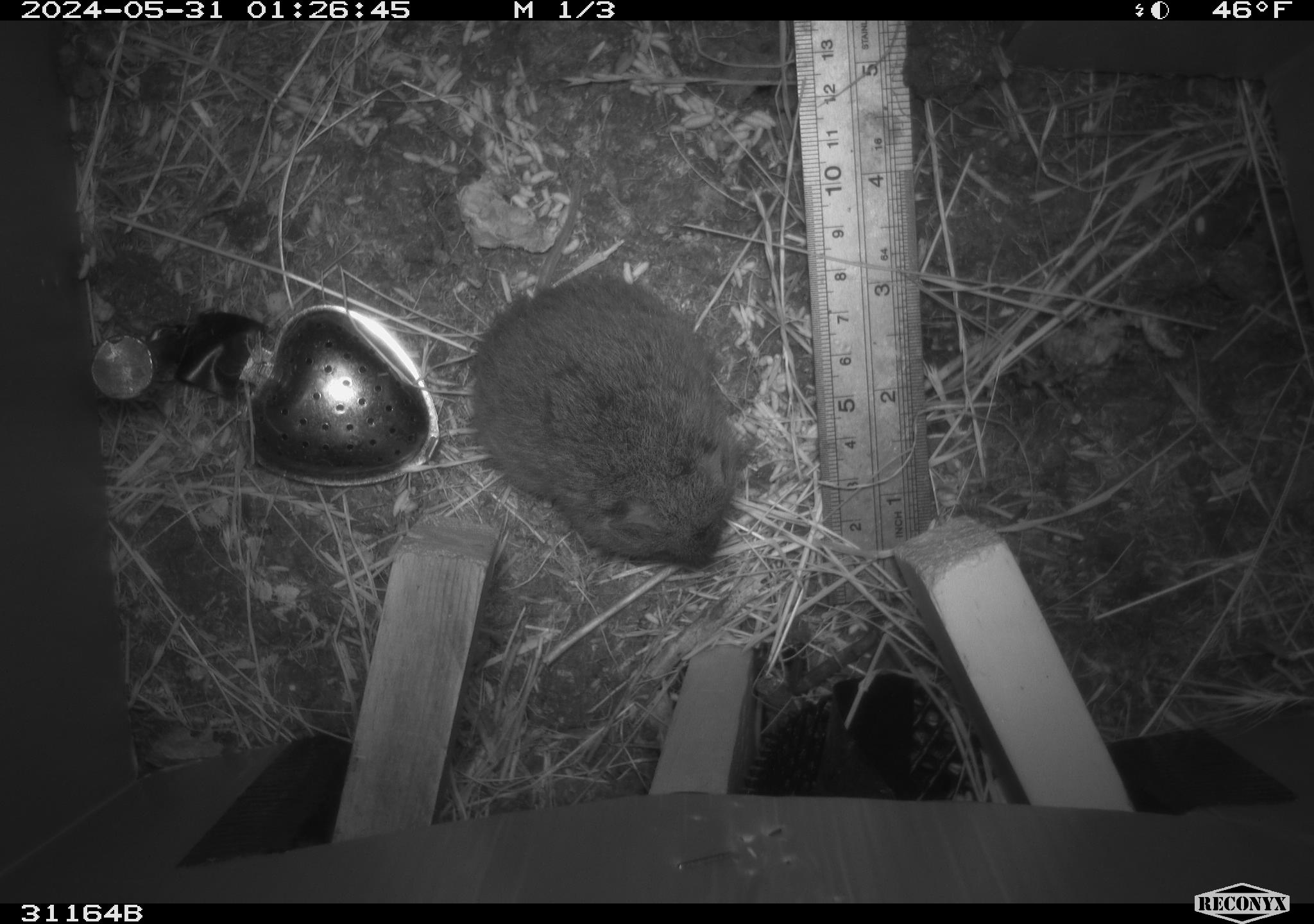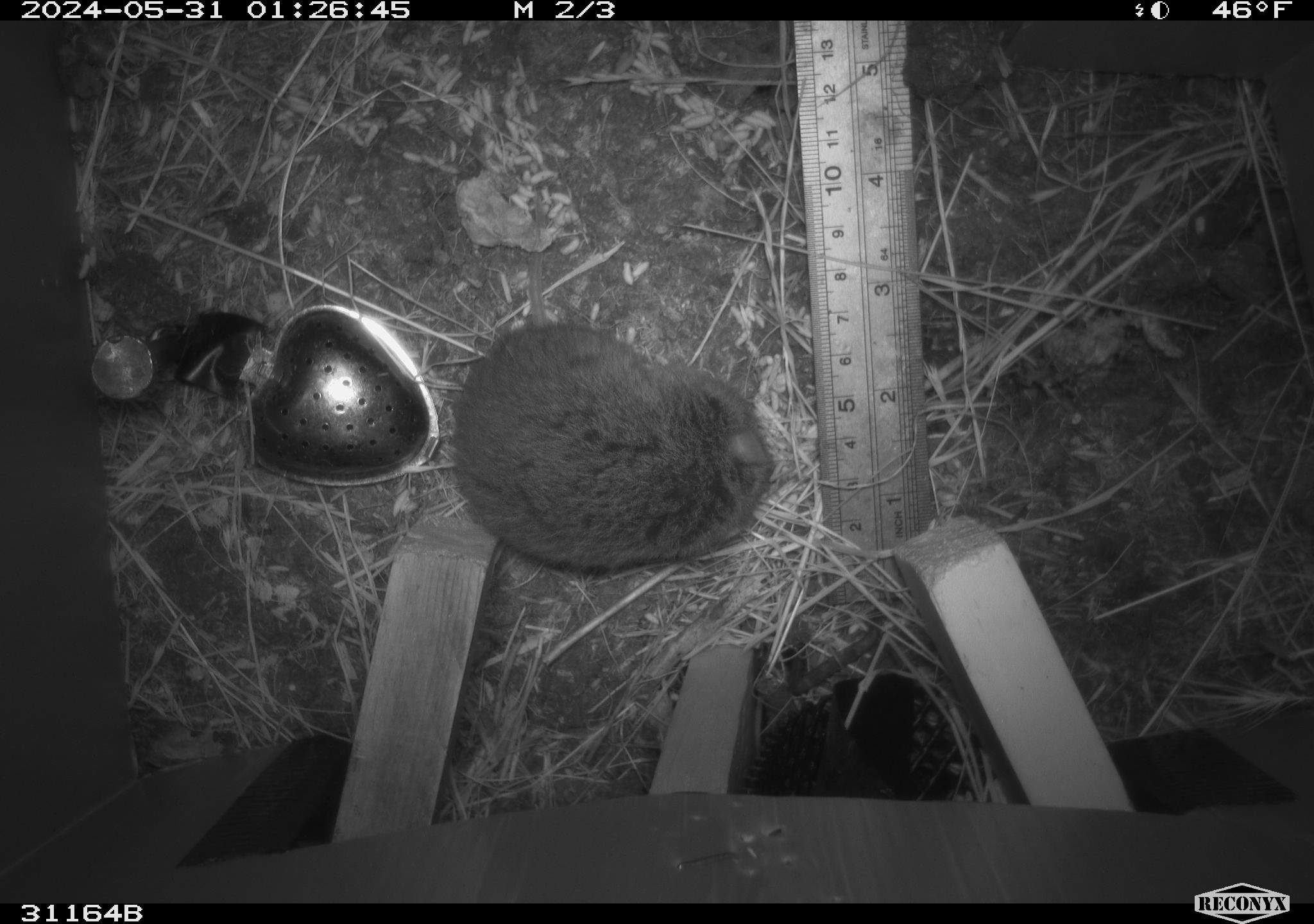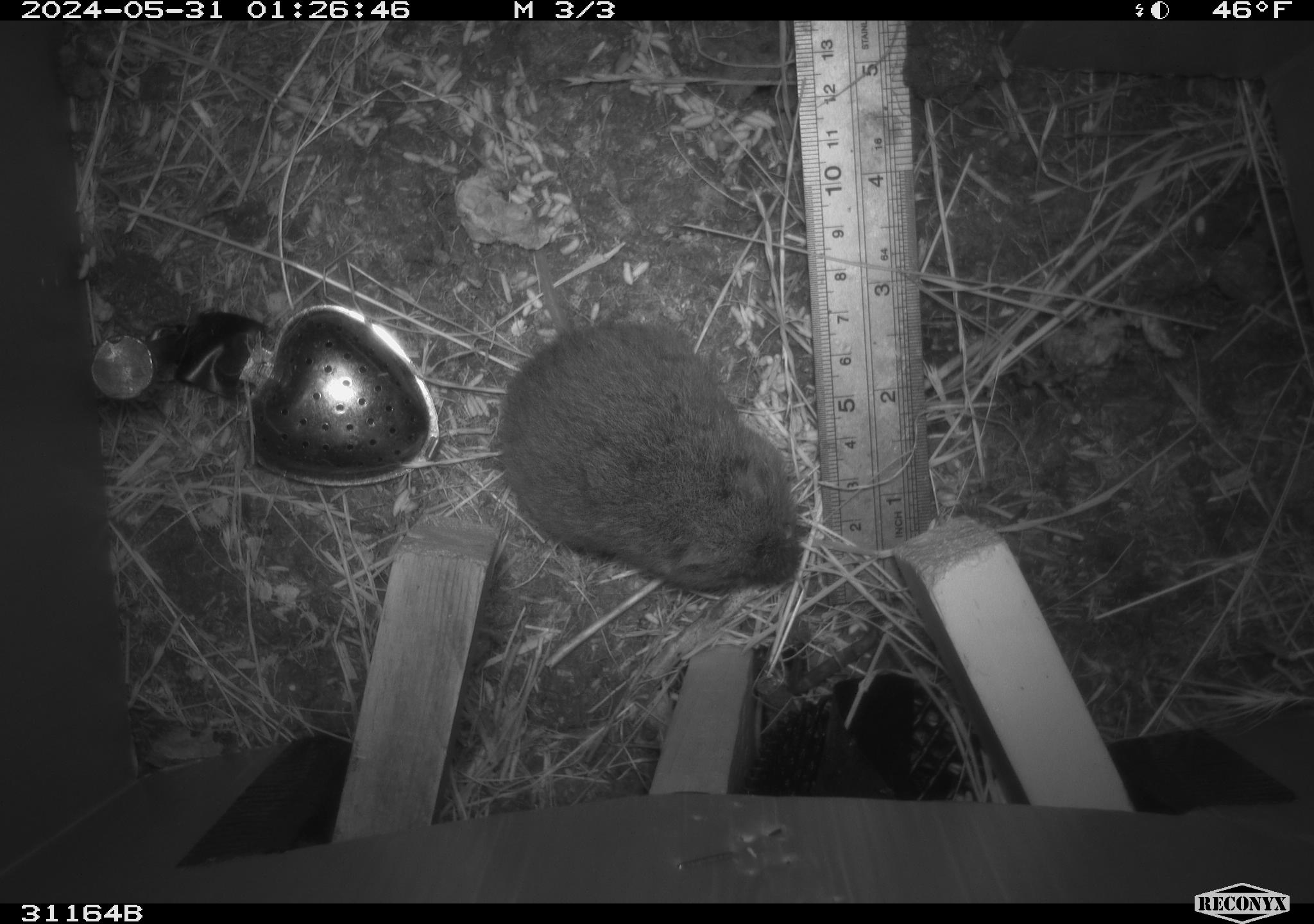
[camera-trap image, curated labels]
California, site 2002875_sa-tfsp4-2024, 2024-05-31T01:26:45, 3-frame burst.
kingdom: Animalia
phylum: Chordata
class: Mammalia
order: Rodentia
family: Cricetidae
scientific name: Arvicolinae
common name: voles, lemmings, and muskrats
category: arvicolinae subfamily